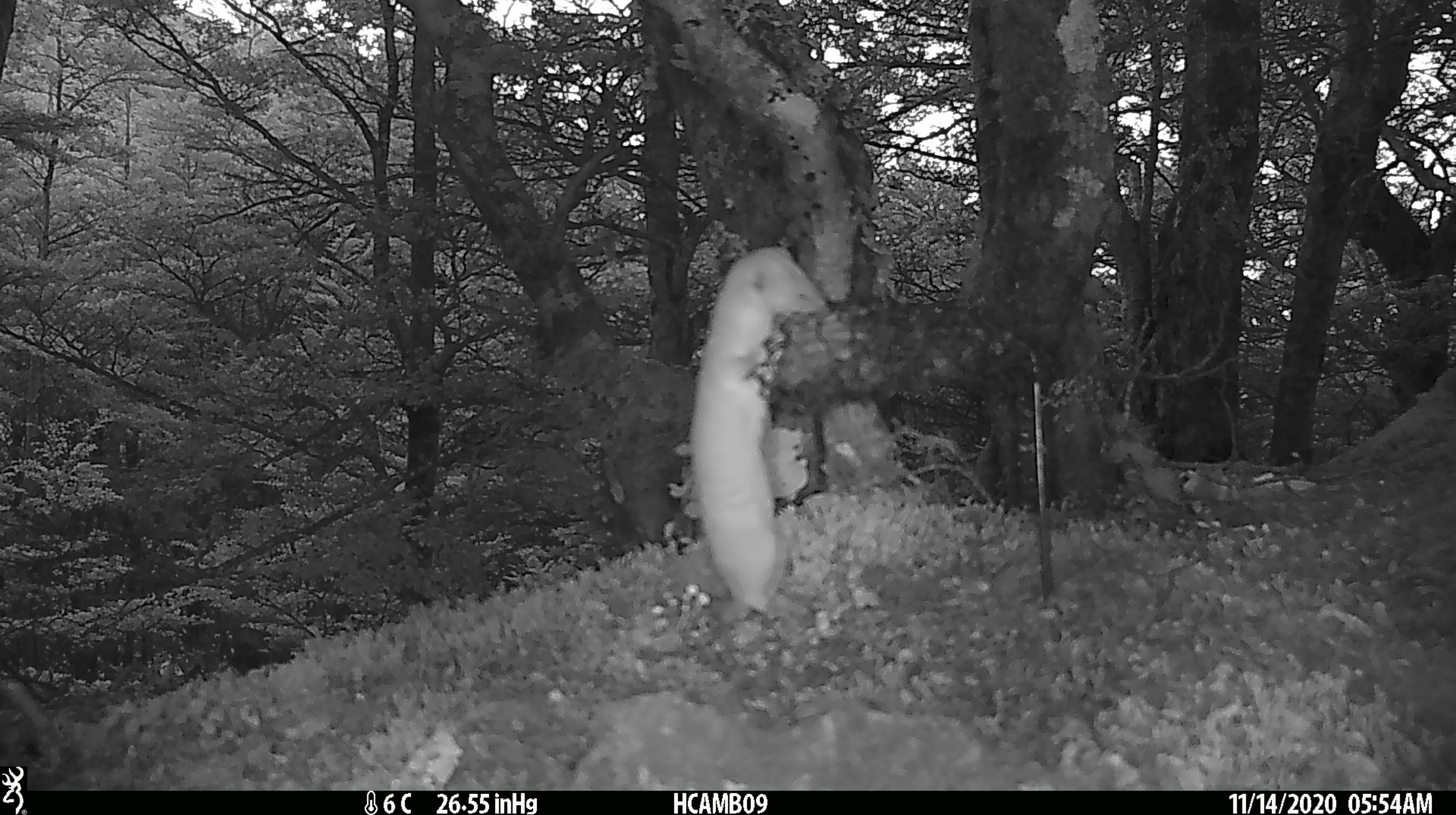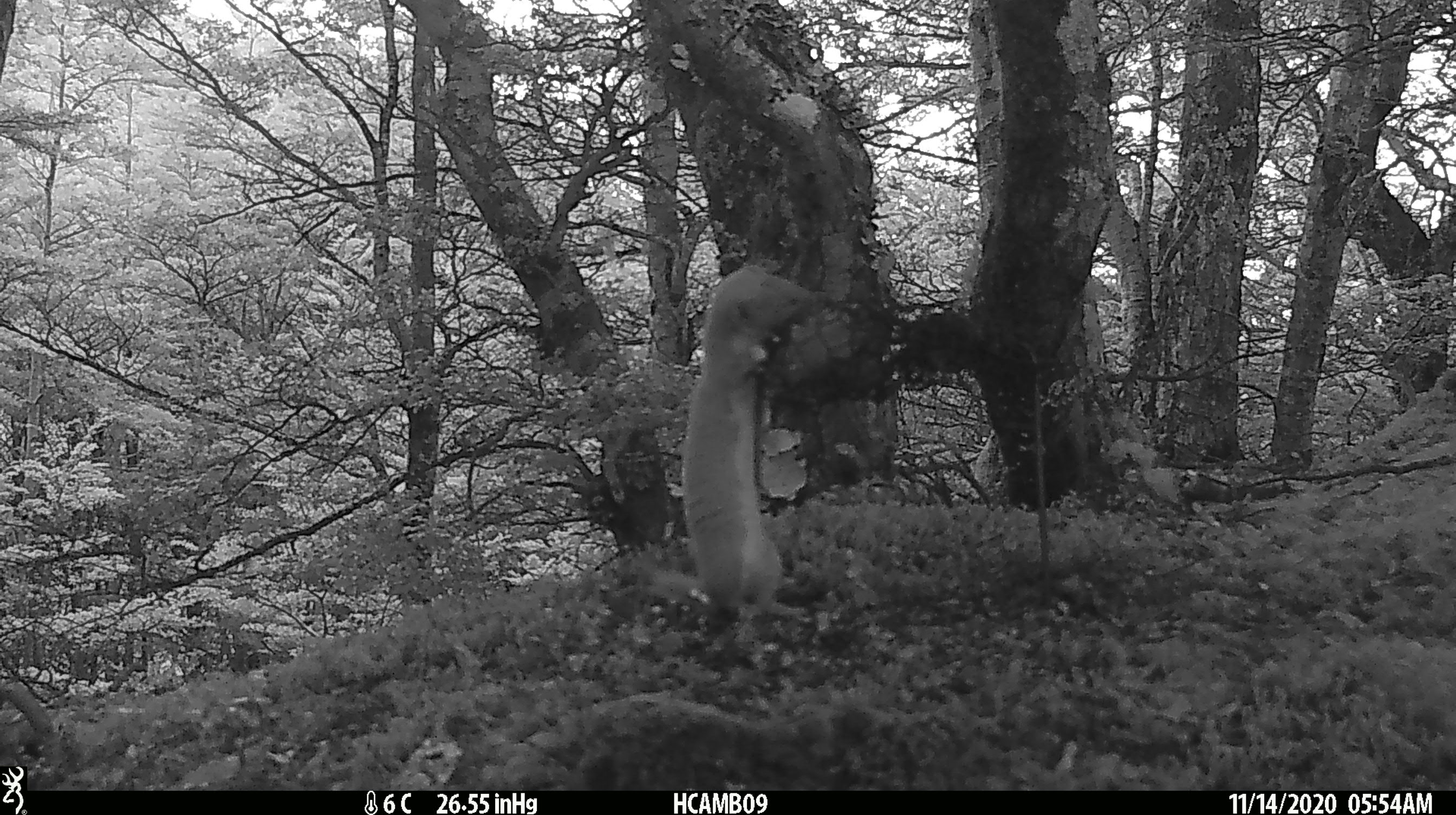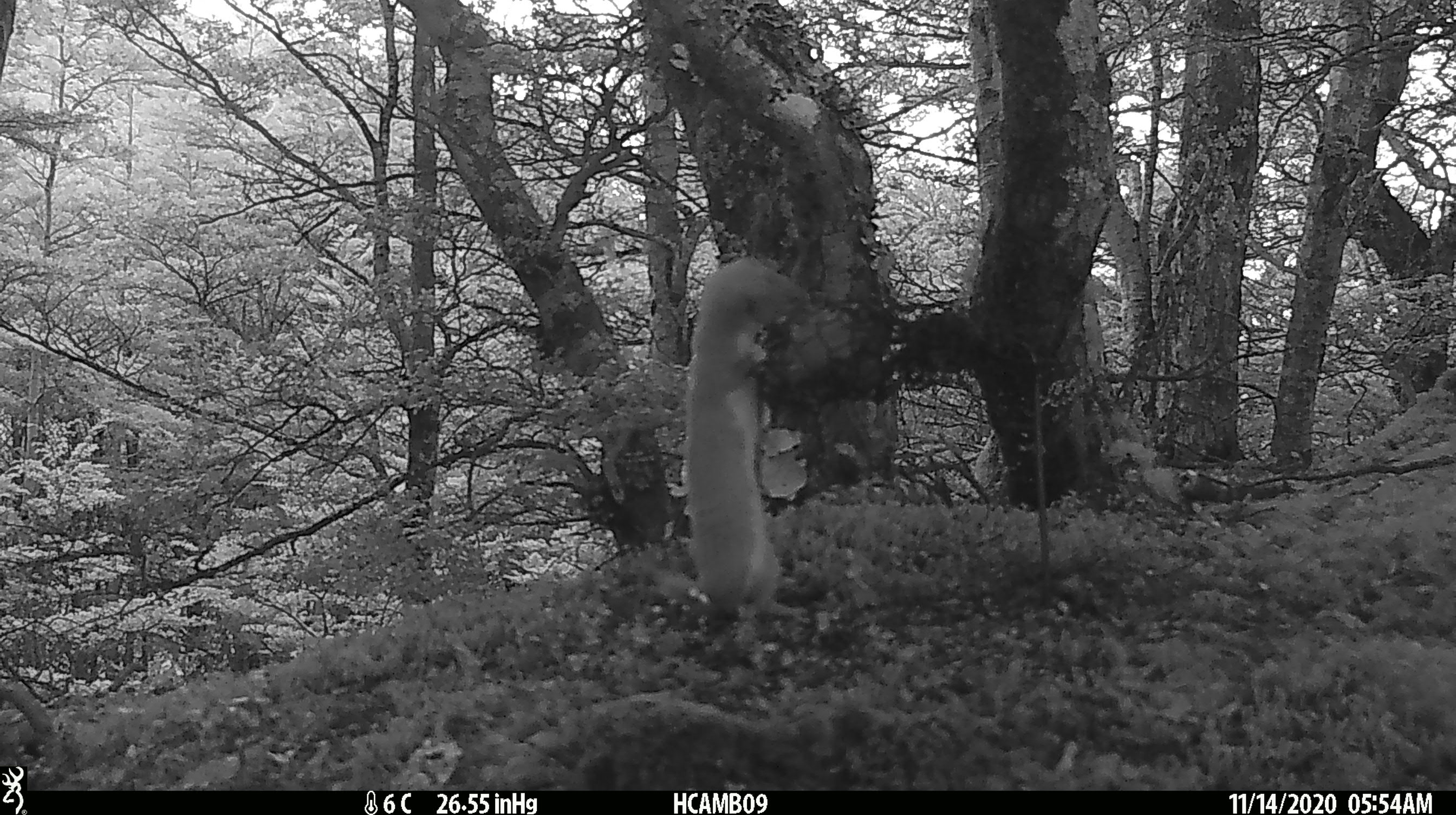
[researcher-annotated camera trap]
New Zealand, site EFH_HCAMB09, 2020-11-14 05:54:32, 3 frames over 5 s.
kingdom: Animalia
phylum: Chordata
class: Mammalia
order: Carnivora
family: Mustelidae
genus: Mustela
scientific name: Mustela nivalis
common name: least weasel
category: weasel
Weasel (least weasel) (Mustela nivalis).